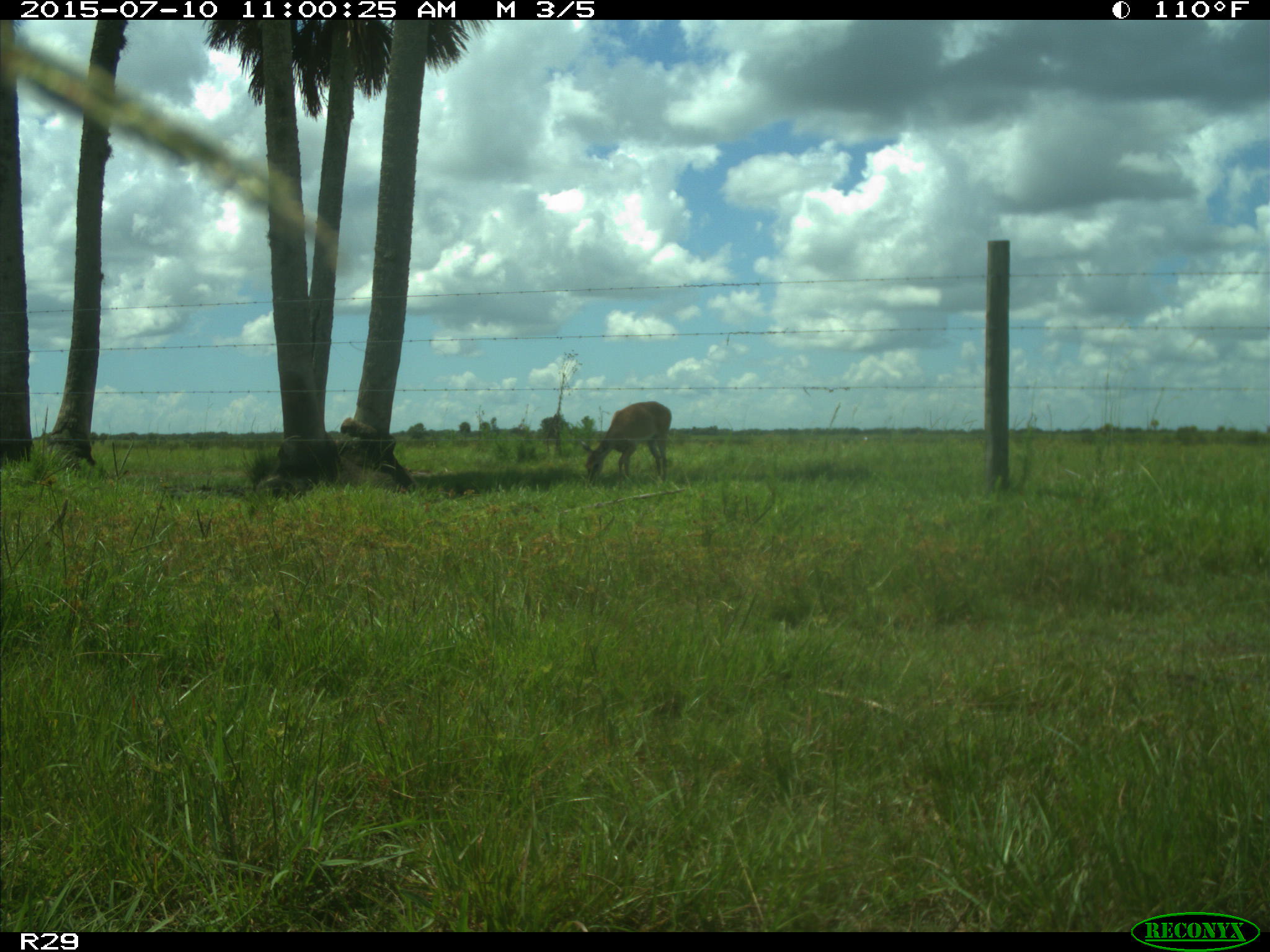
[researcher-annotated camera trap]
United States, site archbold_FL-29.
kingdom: Animalia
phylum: Chordata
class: Mammalia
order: Artiodactyla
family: Cervidae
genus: Odocoileus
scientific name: Odocoileus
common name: deer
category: unidentified deer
Unidentified deer (deer) (Odocoileus).